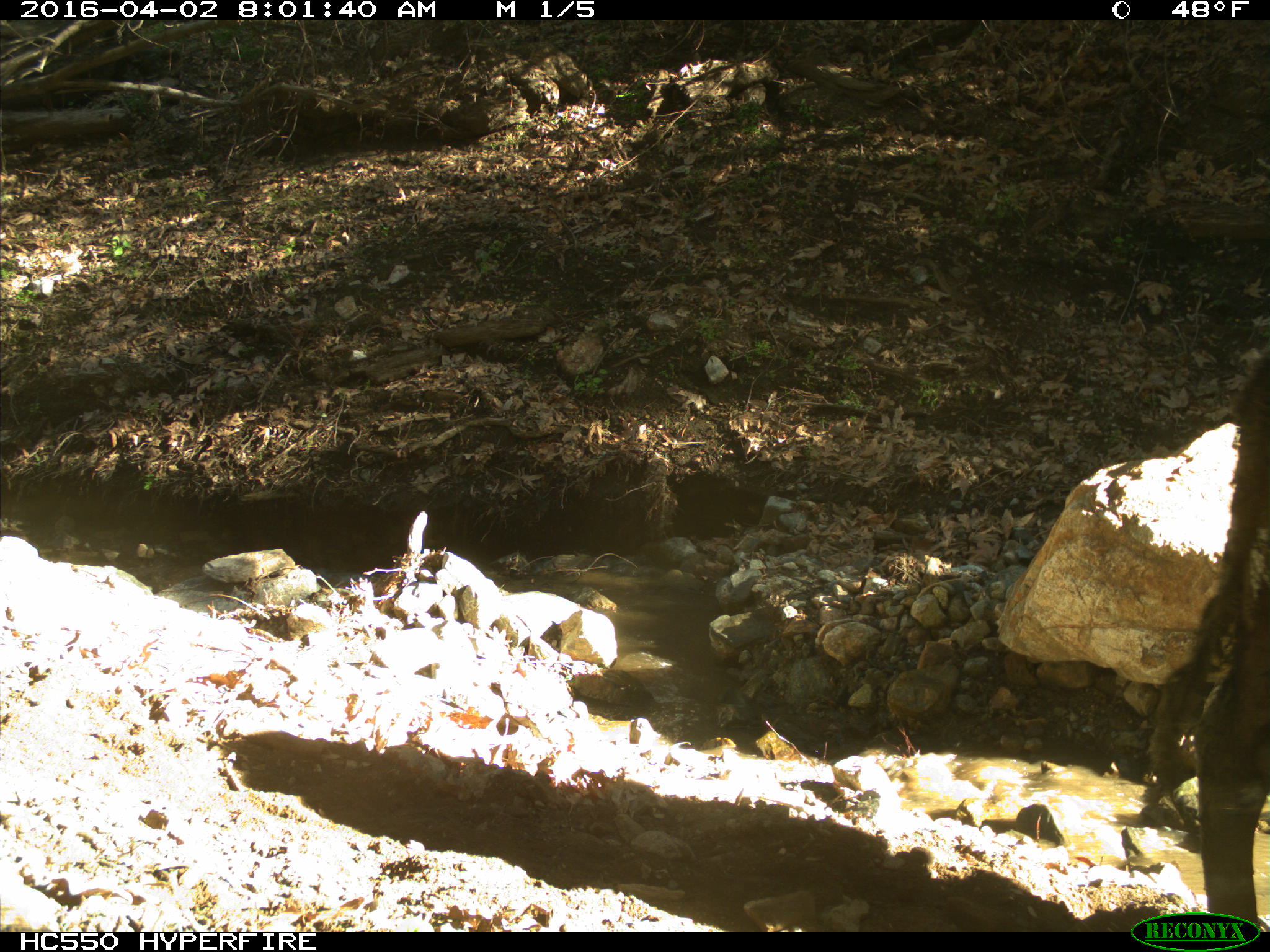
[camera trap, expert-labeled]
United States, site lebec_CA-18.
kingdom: Animalia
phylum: Chordata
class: Mammalia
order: Artiodactyla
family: Bovidae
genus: Bos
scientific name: Bos taurus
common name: domestic cow